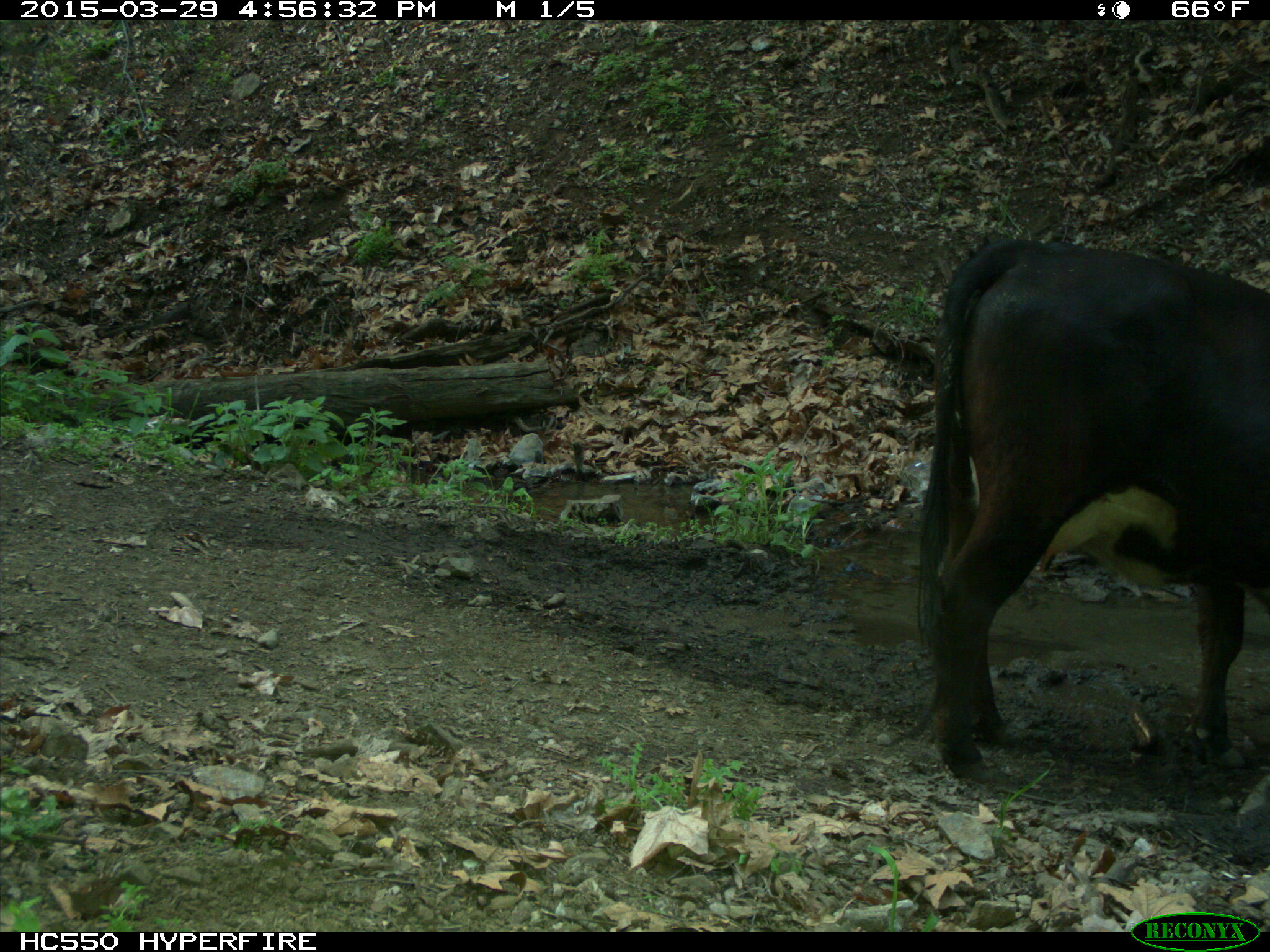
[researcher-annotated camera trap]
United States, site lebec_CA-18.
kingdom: Animalia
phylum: Chordata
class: Mammalia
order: Artiodactyla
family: Bovidae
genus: Bos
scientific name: Bos taurus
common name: domestic cow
Bos taurus (domestic cow).